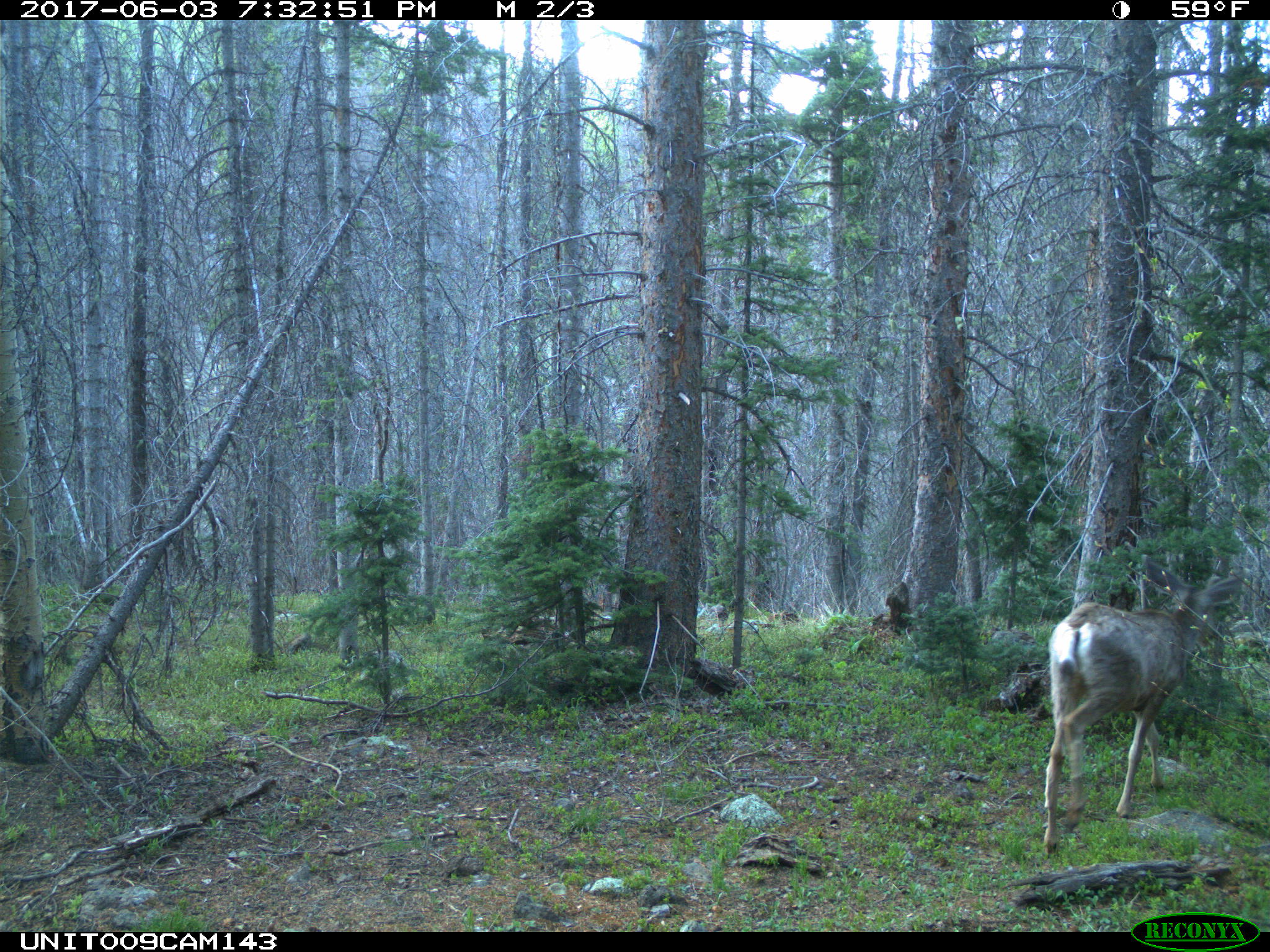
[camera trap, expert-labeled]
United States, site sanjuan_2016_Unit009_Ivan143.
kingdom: Animalia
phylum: Chordata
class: Mammalia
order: Artiodactyla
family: Cervidae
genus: Odocoileus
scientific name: Odocoileus hemionus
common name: mule deer